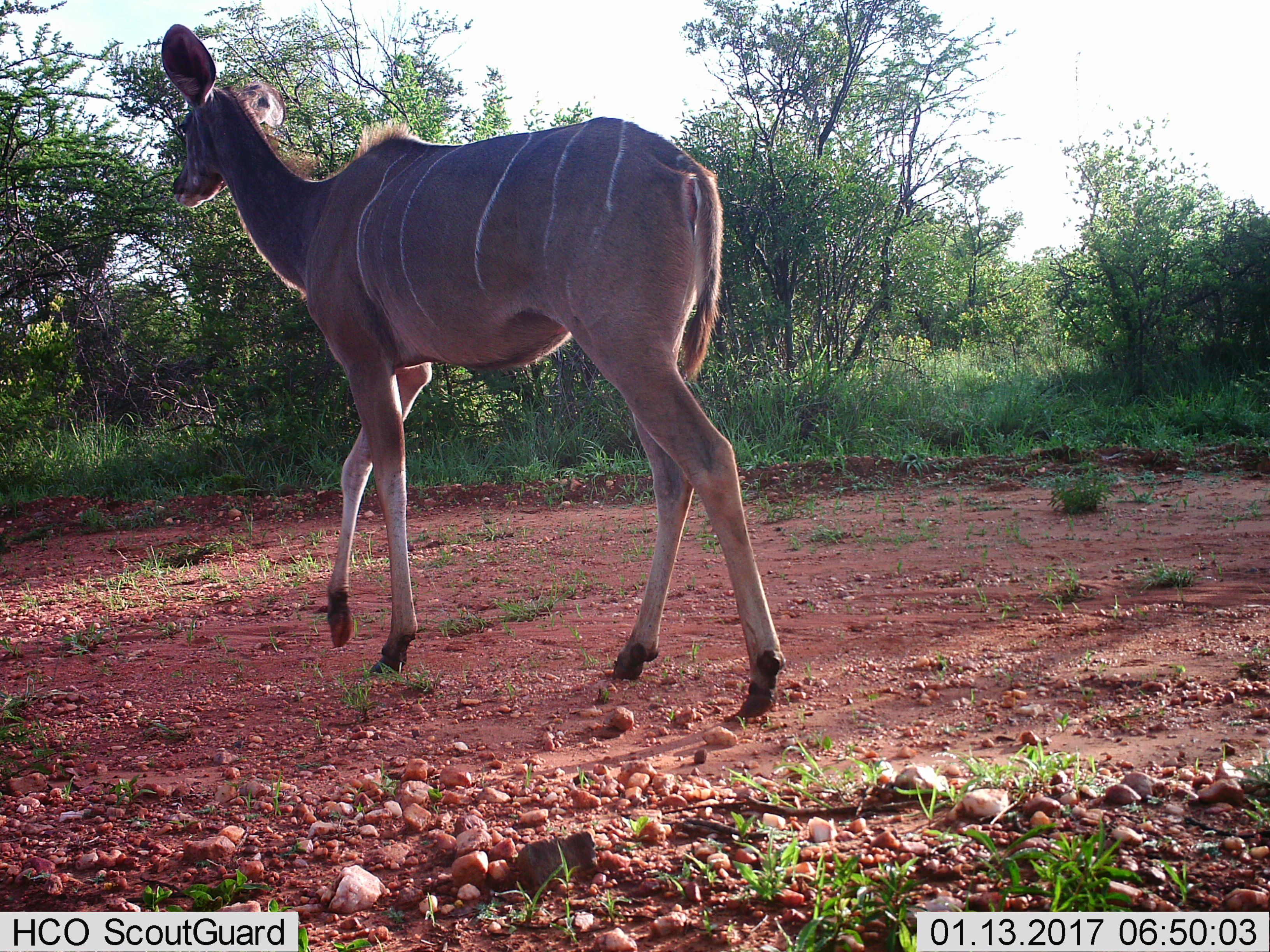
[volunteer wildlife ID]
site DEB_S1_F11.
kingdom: Animalia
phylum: Chordata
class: Mammalia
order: Artiodactyla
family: Bovidae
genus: Tragelaphus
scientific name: Tragelaphus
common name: kudu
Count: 1.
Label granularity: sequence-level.